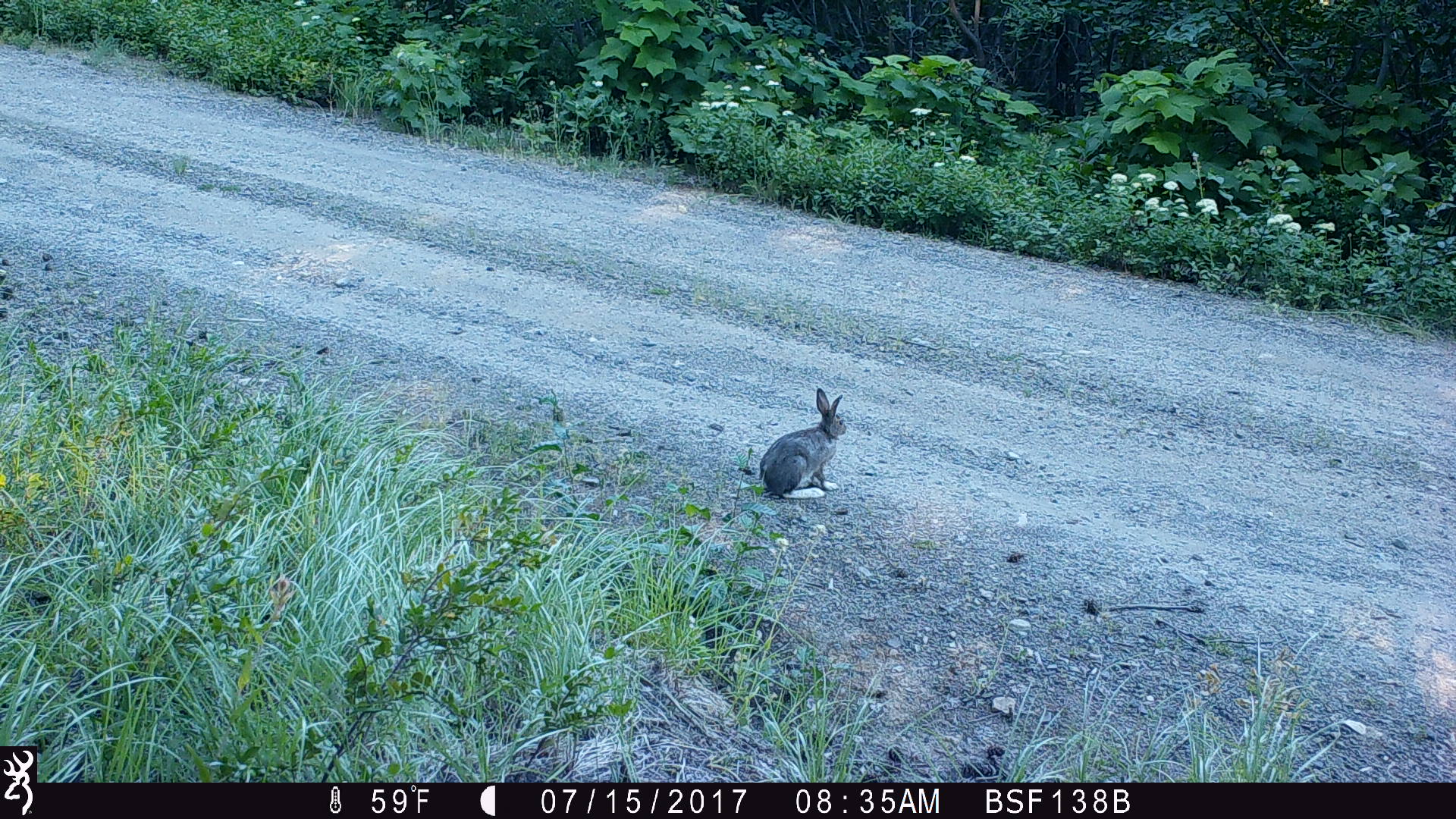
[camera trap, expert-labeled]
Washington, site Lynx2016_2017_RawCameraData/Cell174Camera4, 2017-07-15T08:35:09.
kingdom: Animalia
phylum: Chordata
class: Mammalia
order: Lagomorpha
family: Leporidae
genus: Lepus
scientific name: Lepus americanus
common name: snowshoe hare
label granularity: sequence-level